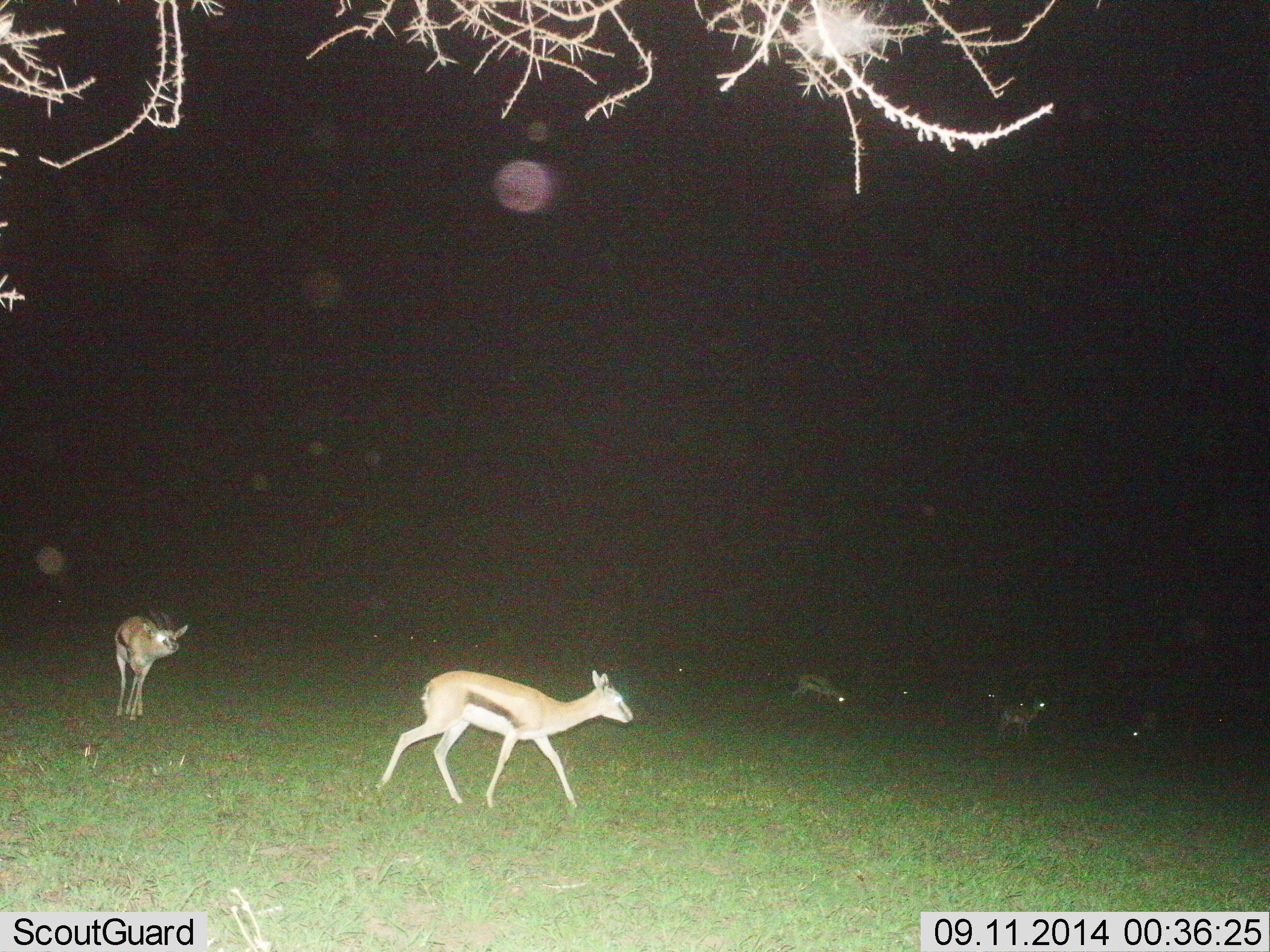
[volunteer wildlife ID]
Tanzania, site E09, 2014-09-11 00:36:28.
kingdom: Animalia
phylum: Chordata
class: Mammalia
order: Artiodactyla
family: Bovidae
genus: Eudorcas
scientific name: Eudorcas thomsonii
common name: thomson's gazelle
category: gazellethomsons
Gazellethomsons (thomson's gazelle) (Eudorcas thomsonii), count 6. Behavior (volunteer vote fractions): standing 40%, resting 0%, moving 80%, interacting 0%. Young present (vote fraction): 0%. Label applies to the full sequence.